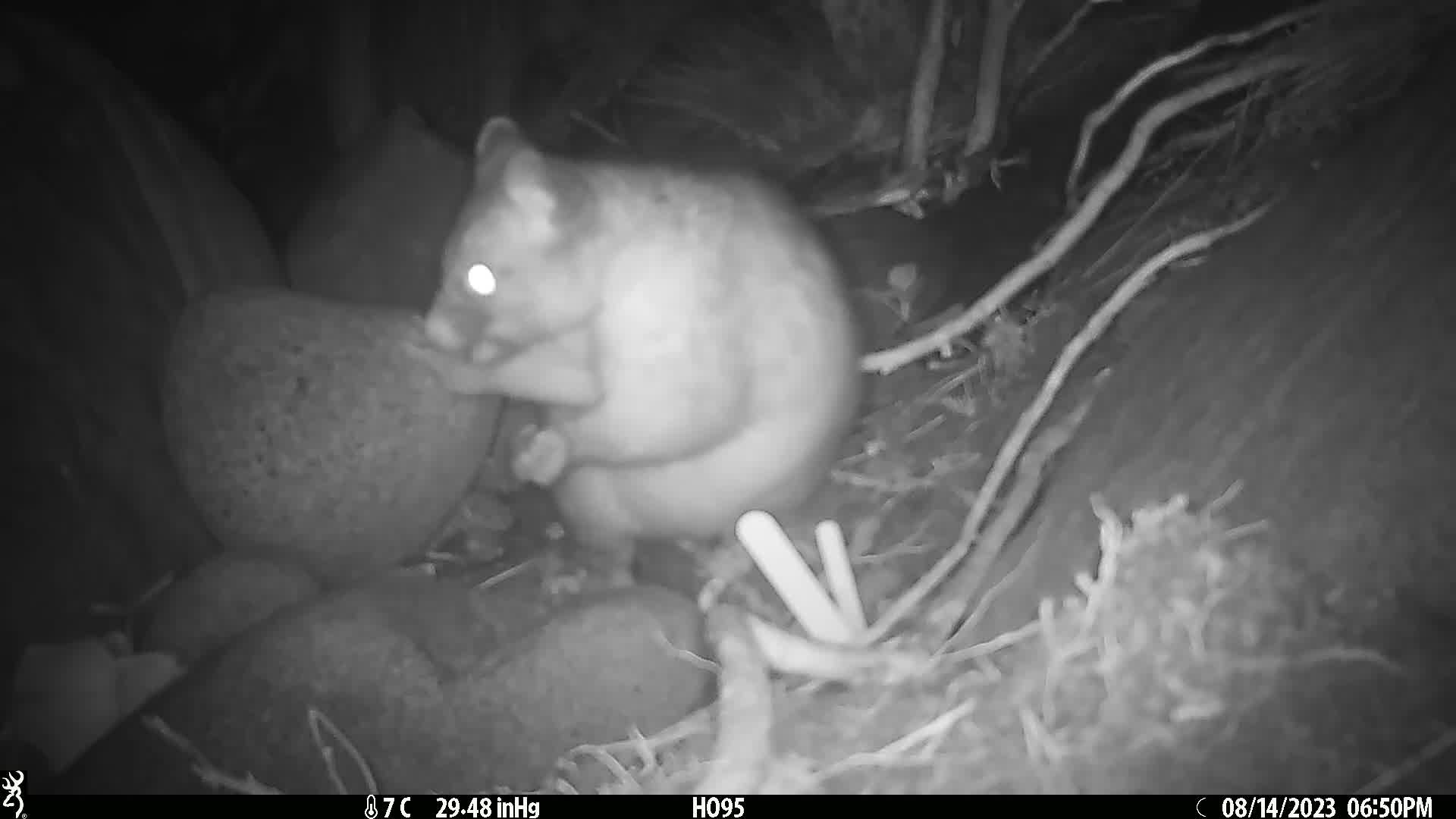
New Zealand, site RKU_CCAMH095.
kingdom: Animalia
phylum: Chordata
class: Mammalia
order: Diprotodontia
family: Phalangeridae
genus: Trichosurus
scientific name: Trichosurus vulpecula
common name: common brushtail possum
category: possum